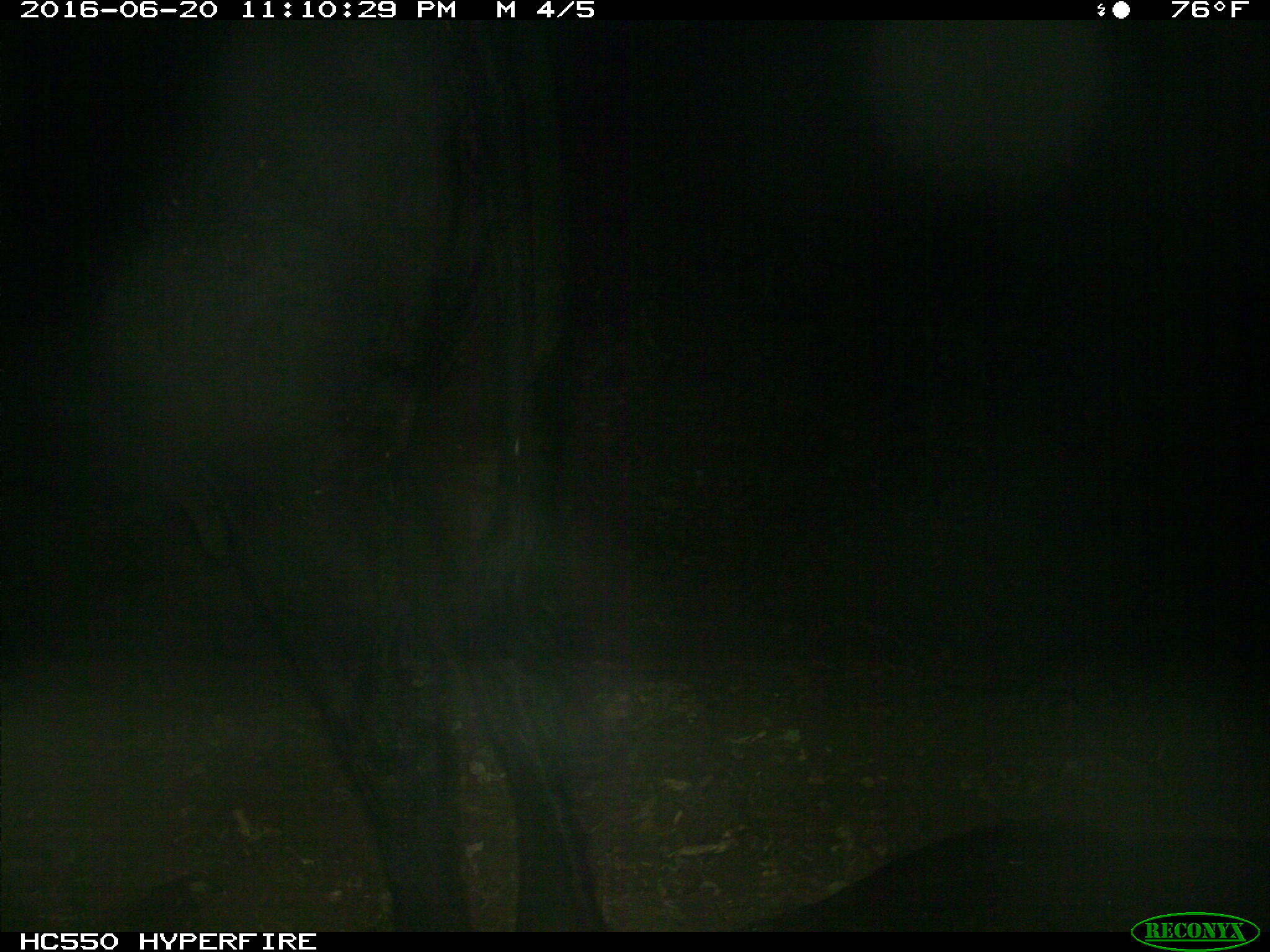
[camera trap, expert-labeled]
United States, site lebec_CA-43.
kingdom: Animalia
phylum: Chordata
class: Mammalia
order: Artiodactyla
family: Bovidae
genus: Bos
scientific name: Bos taurus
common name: domestic cow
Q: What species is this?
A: Bos taurus (domestic cow).